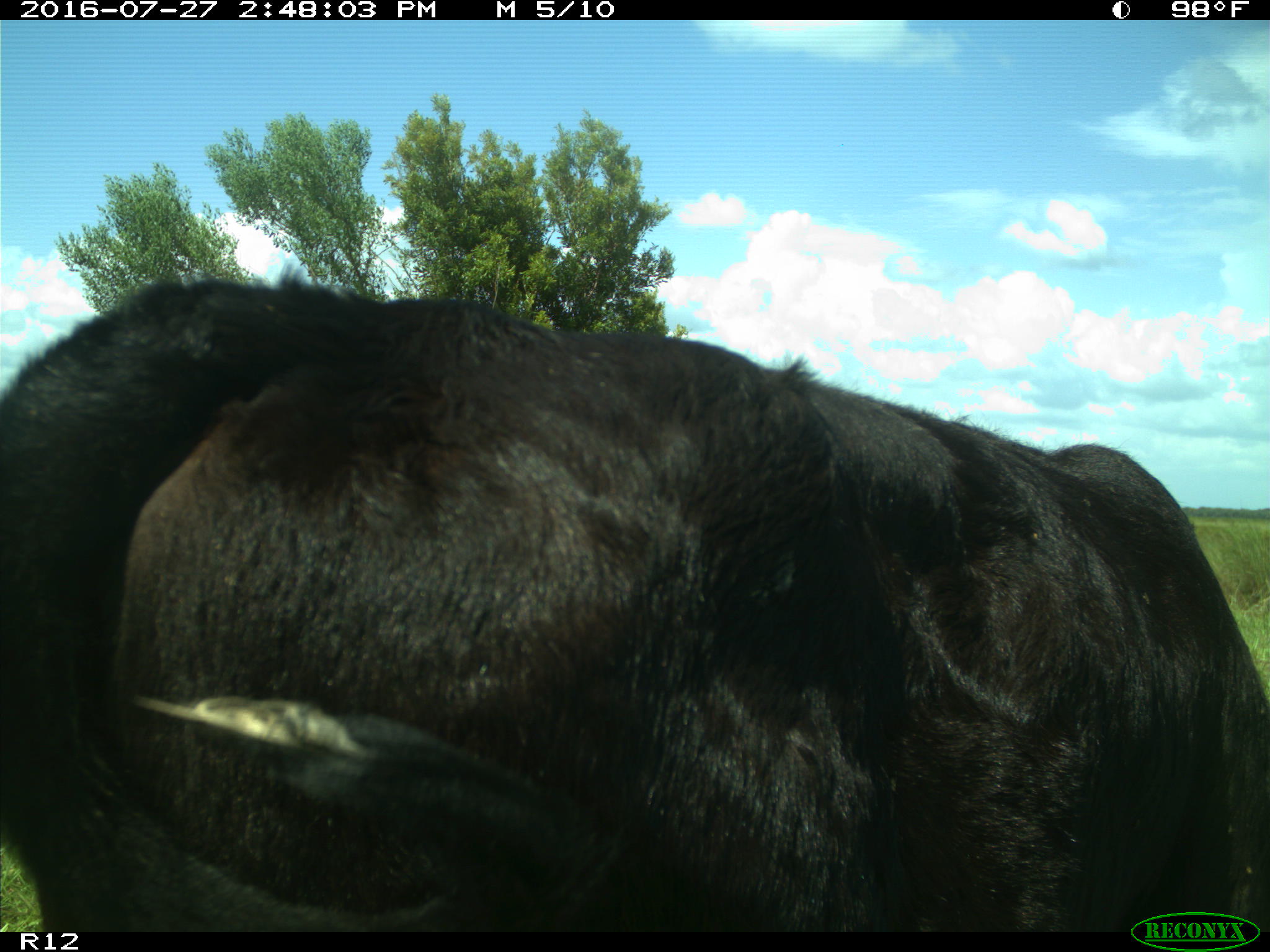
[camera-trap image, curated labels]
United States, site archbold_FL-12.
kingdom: Animalia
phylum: Chordata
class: Mammalia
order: Artiodactyla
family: Bovidae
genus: Bos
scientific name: Bos taurus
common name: domestic cow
Bos taurus (domestic cow).